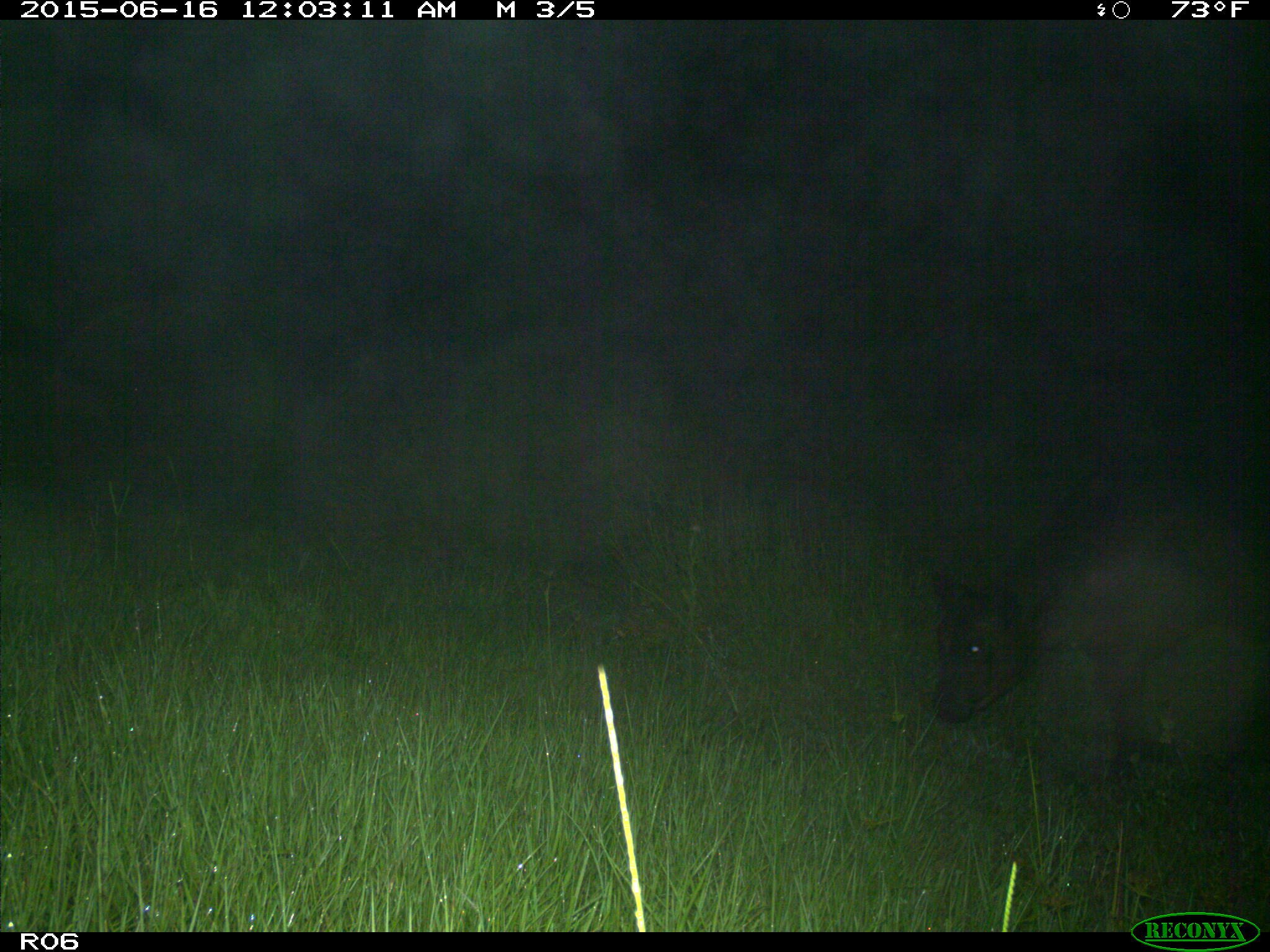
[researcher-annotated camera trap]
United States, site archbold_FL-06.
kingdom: Animalia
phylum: Chordata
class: Mammalia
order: Artiodactyla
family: Bovidae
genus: Bos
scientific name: Bos taurus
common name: domestic cow